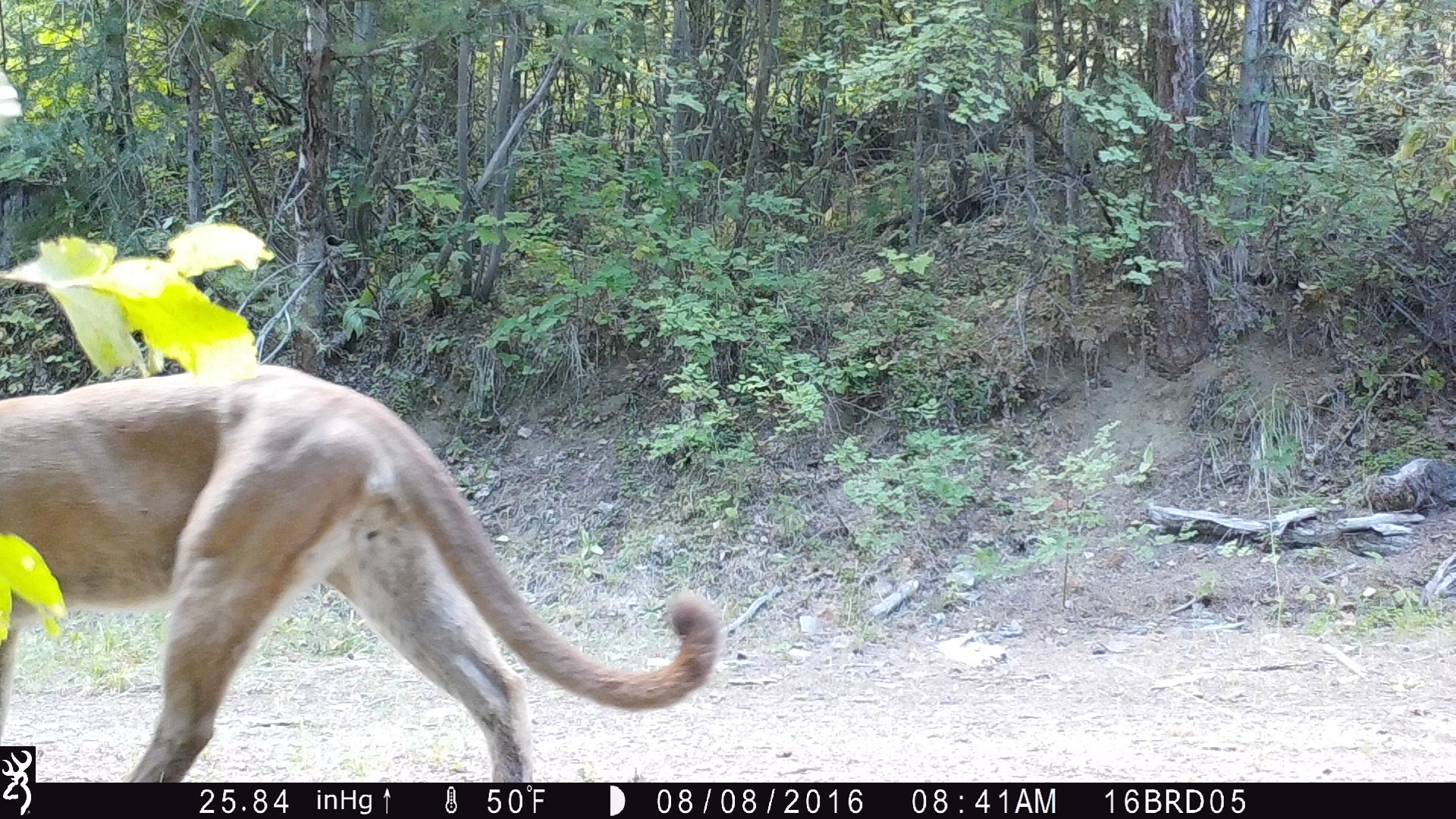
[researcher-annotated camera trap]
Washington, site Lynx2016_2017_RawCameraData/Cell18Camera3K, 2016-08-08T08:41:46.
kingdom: Animalia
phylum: Chordata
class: Mammalia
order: Carnivora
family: Felidae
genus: Puma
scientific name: Puma concolor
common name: mountain lion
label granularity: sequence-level